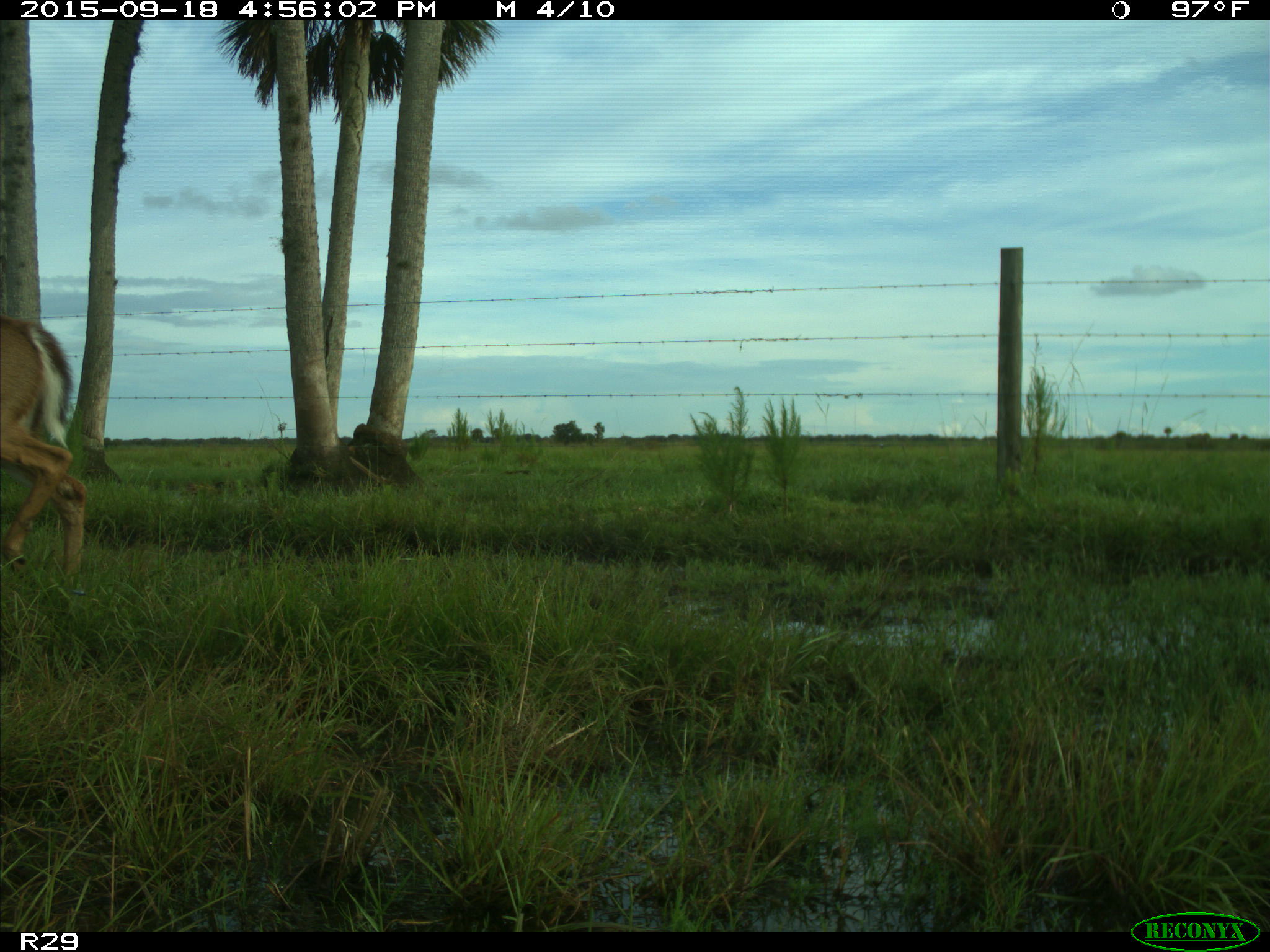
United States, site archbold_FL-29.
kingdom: Animalia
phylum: Chordata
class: Mammalia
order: Artiodactyla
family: Cervidae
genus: Odocoileus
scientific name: Odocoileus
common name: deer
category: unidentified deer